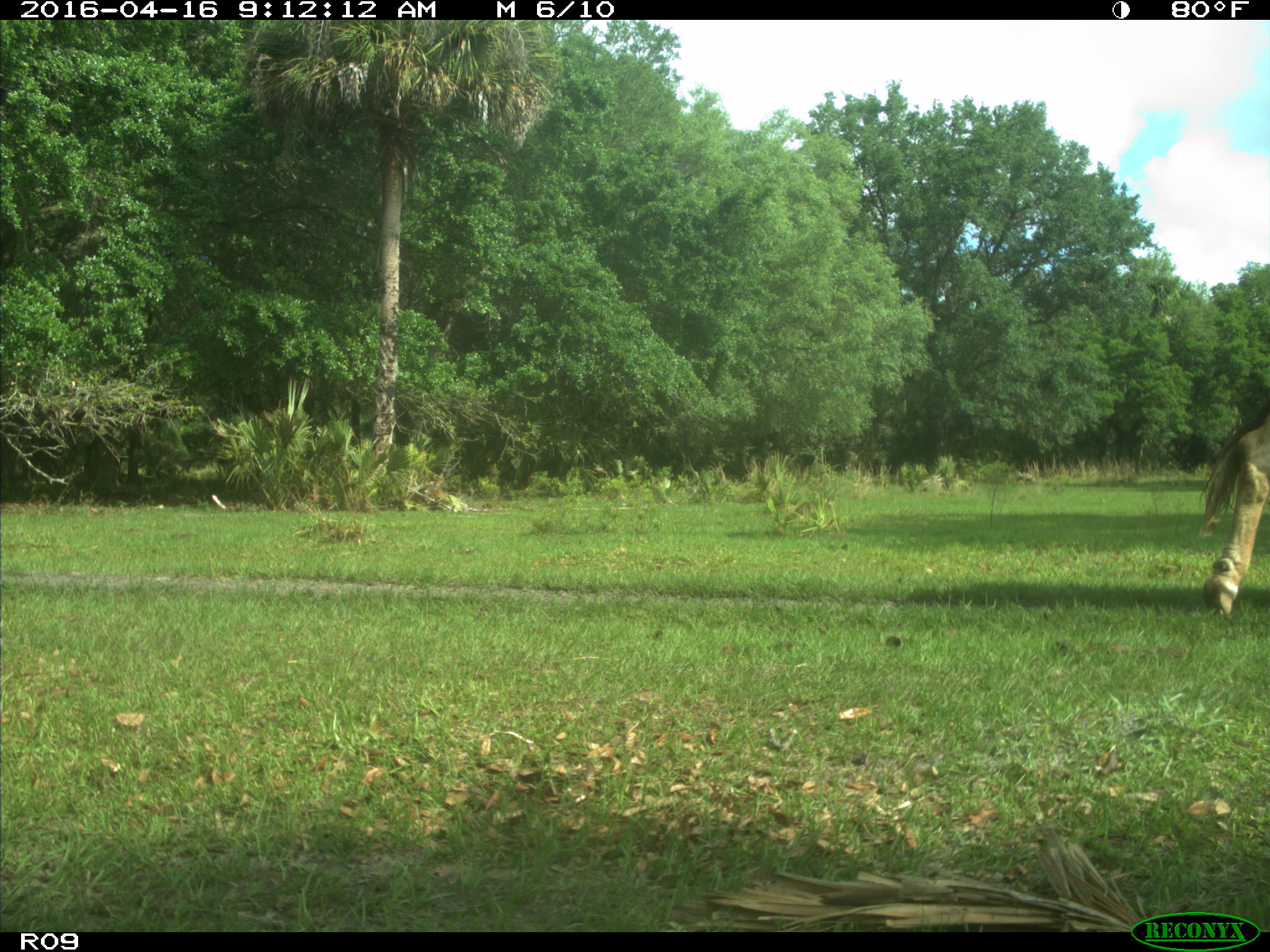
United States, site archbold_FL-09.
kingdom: Animalia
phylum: Chordata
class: Mammalia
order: Artiodactyla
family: Bovidae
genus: Bos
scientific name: Bos taurus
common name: domestic cow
Bos taurus (domestic cow).